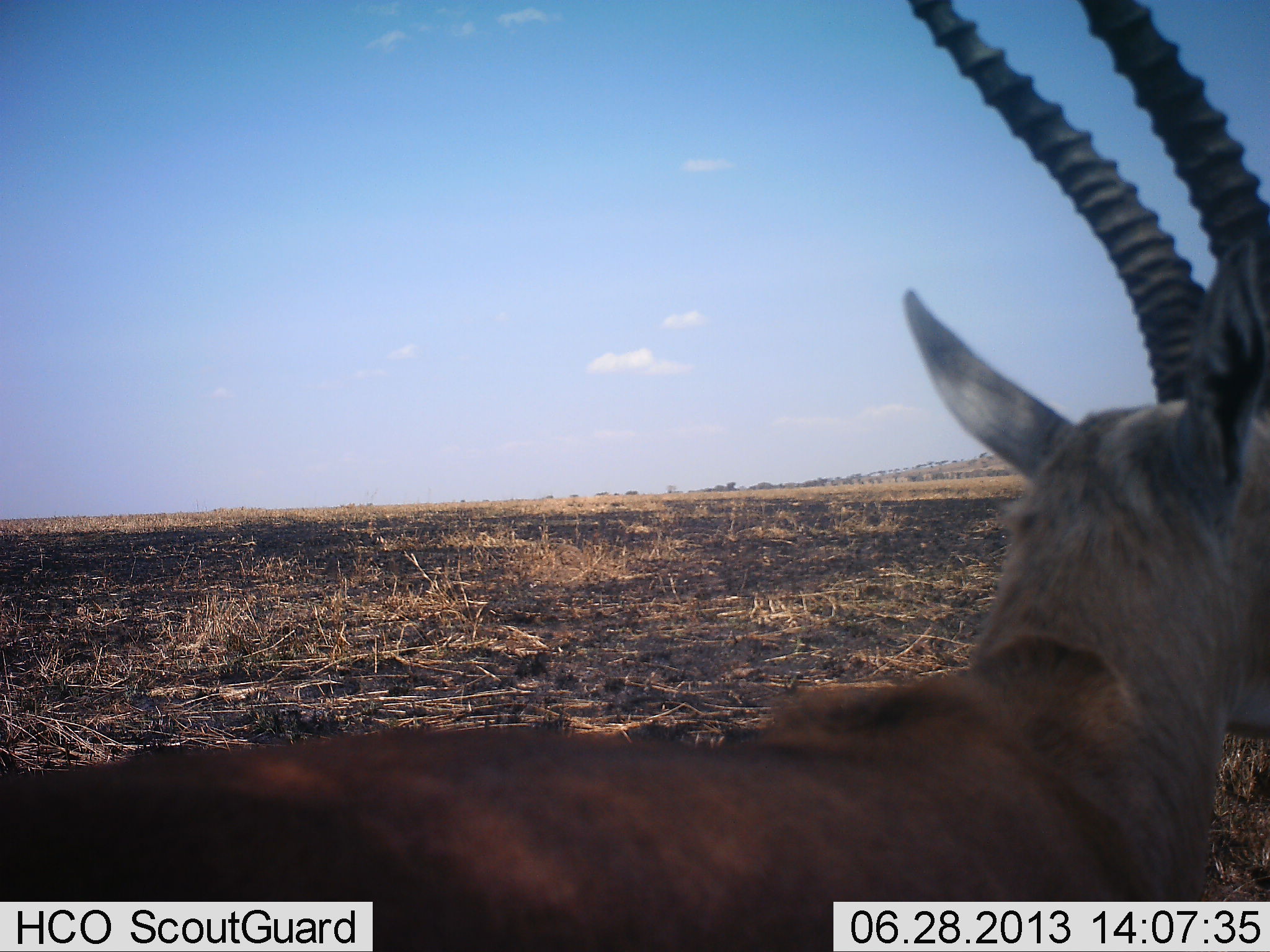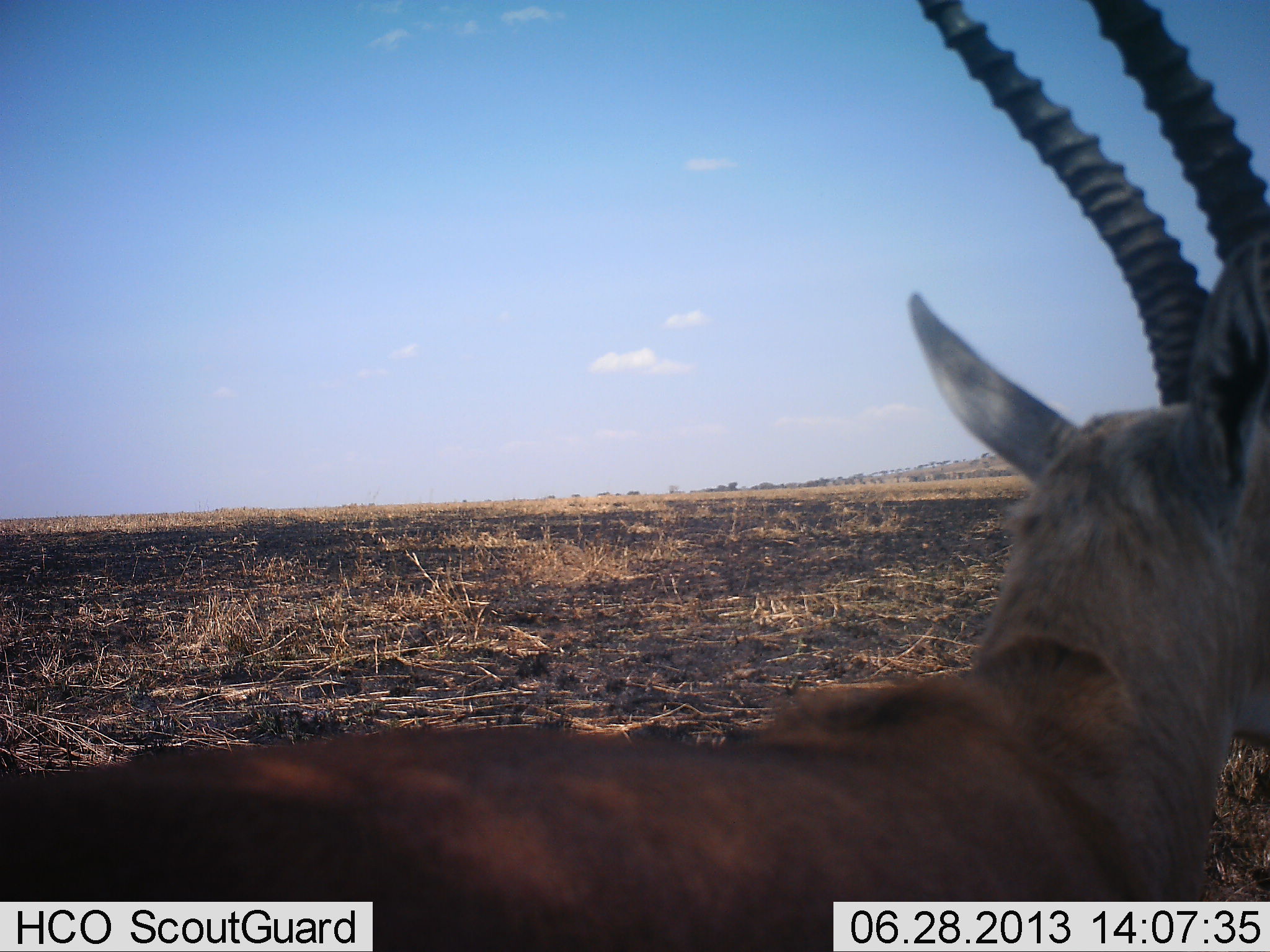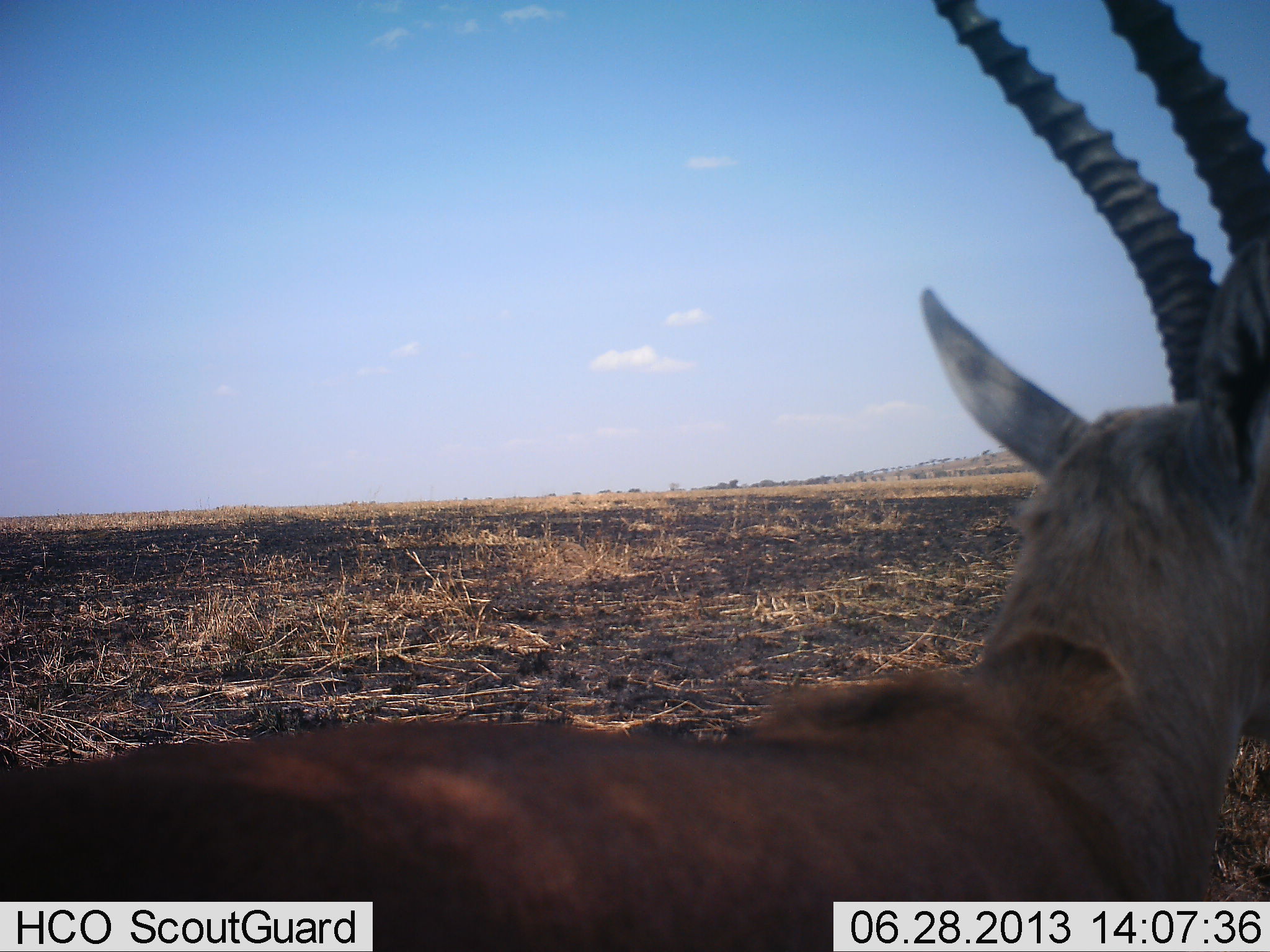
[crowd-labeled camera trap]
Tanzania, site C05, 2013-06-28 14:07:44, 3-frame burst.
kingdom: Animalia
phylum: Chordata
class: Mammalia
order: Artiodactyla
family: Bovidae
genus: Eudorcas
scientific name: Eudorcas thomsonii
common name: thomson's gazelle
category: gazellethomsons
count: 1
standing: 100%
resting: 0%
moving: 0%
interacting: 0%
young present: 0%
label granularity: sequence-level